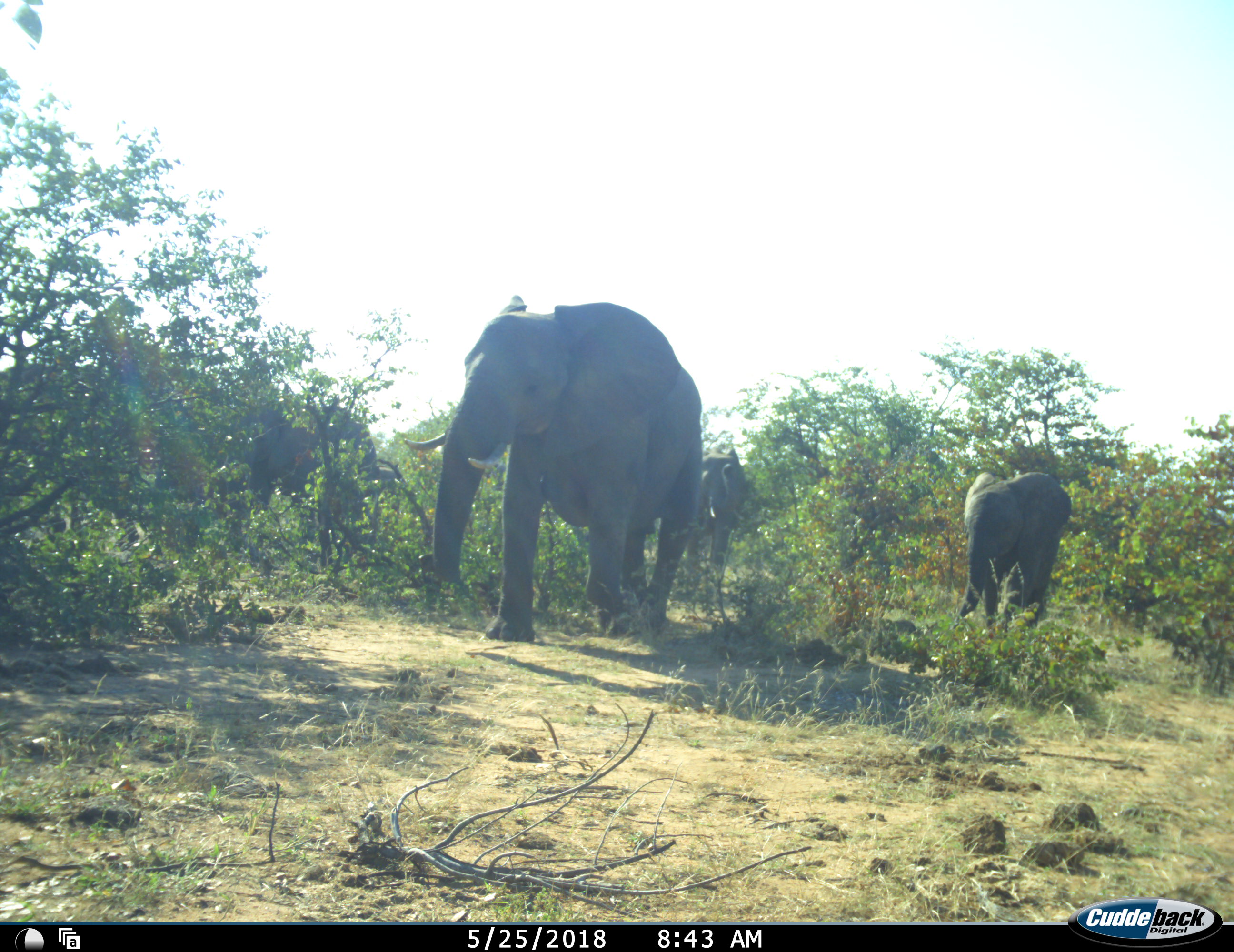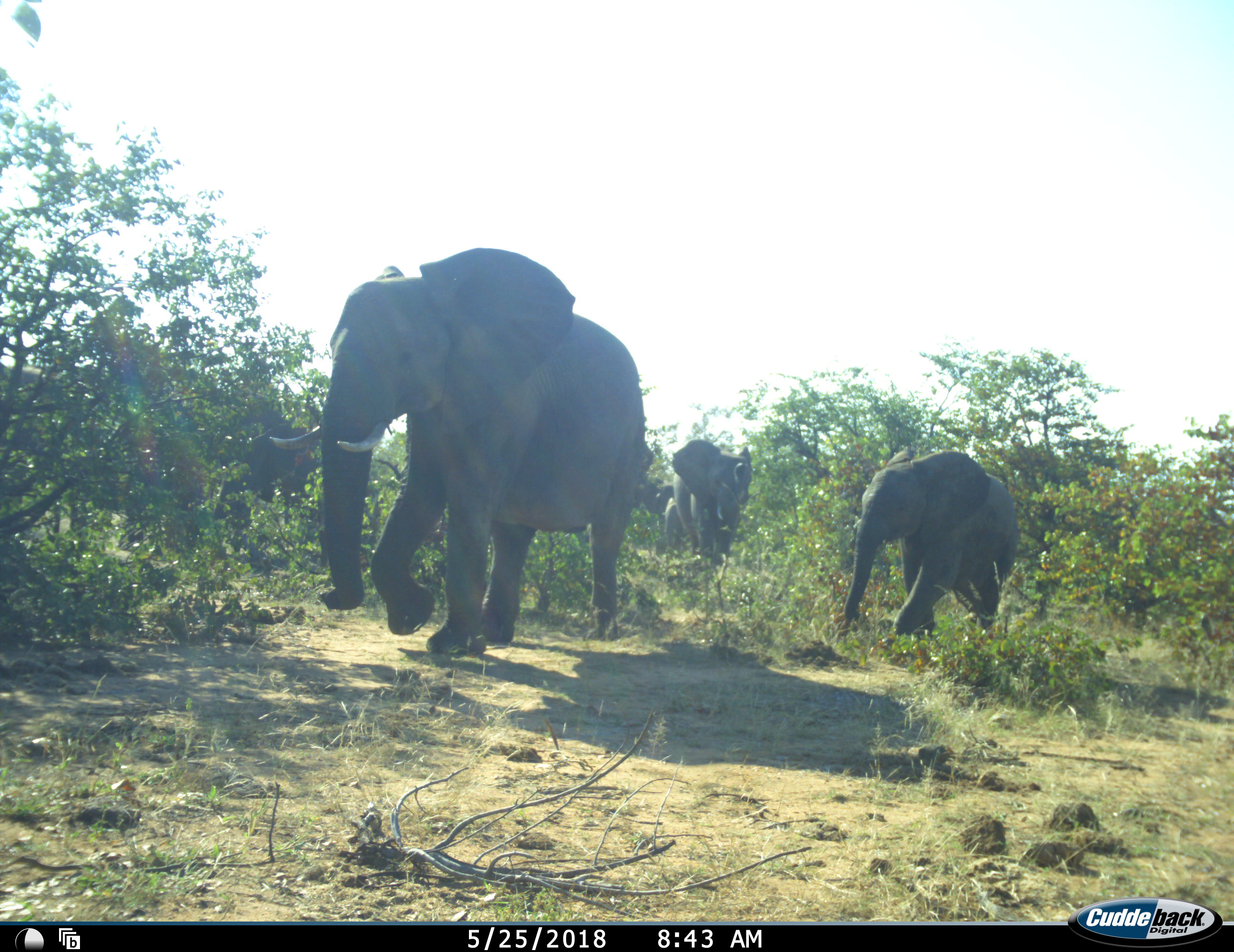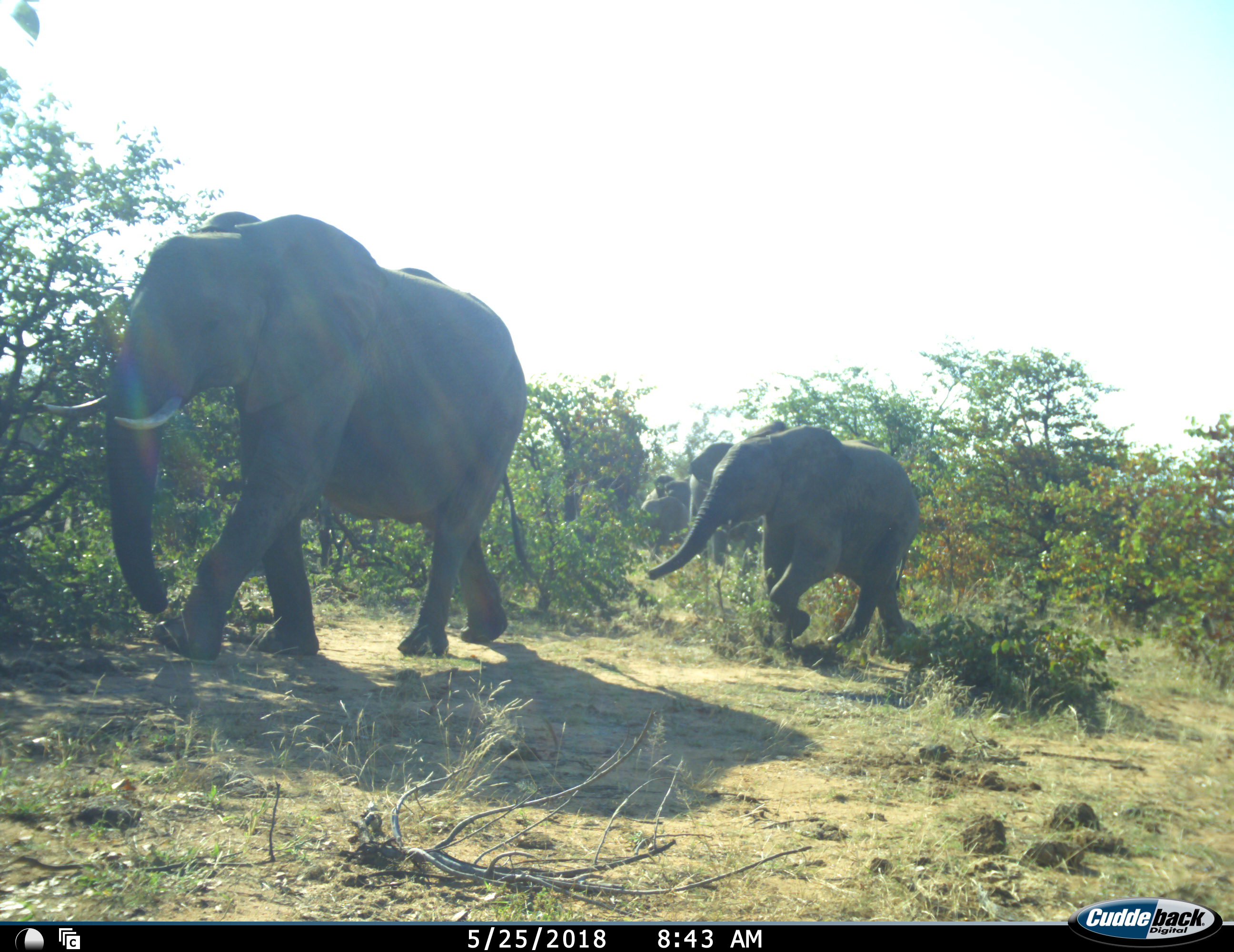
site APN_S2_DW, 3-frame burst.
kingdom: Animalia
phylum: Chordata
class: Mammalia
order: Proboscidea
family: Elephantidae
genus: Loxodonta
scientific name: Loxodonta africana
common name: african bush elephant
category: elephant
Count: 5.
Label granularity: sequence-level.